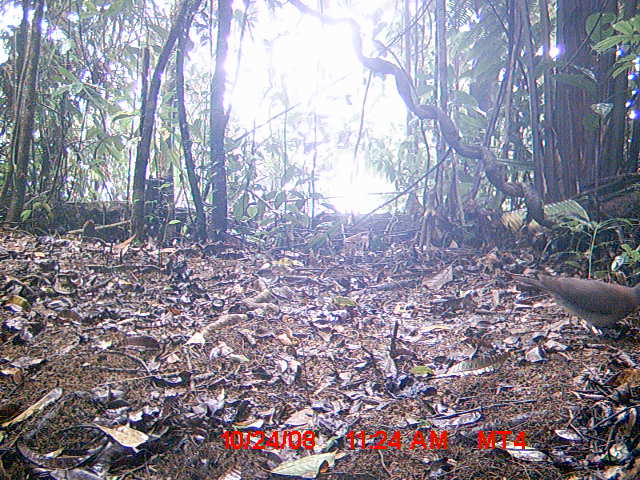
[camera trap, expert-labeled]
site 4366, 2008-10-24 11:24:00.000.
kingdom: Animalia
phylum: Chordata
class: Aves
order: Columbiformes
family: Columbidae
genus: Streptopelia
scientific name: Streptopelia picturata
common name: madagascar turtle-dove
Streptopelia picturata (madagascar turtle-dove), count 1.